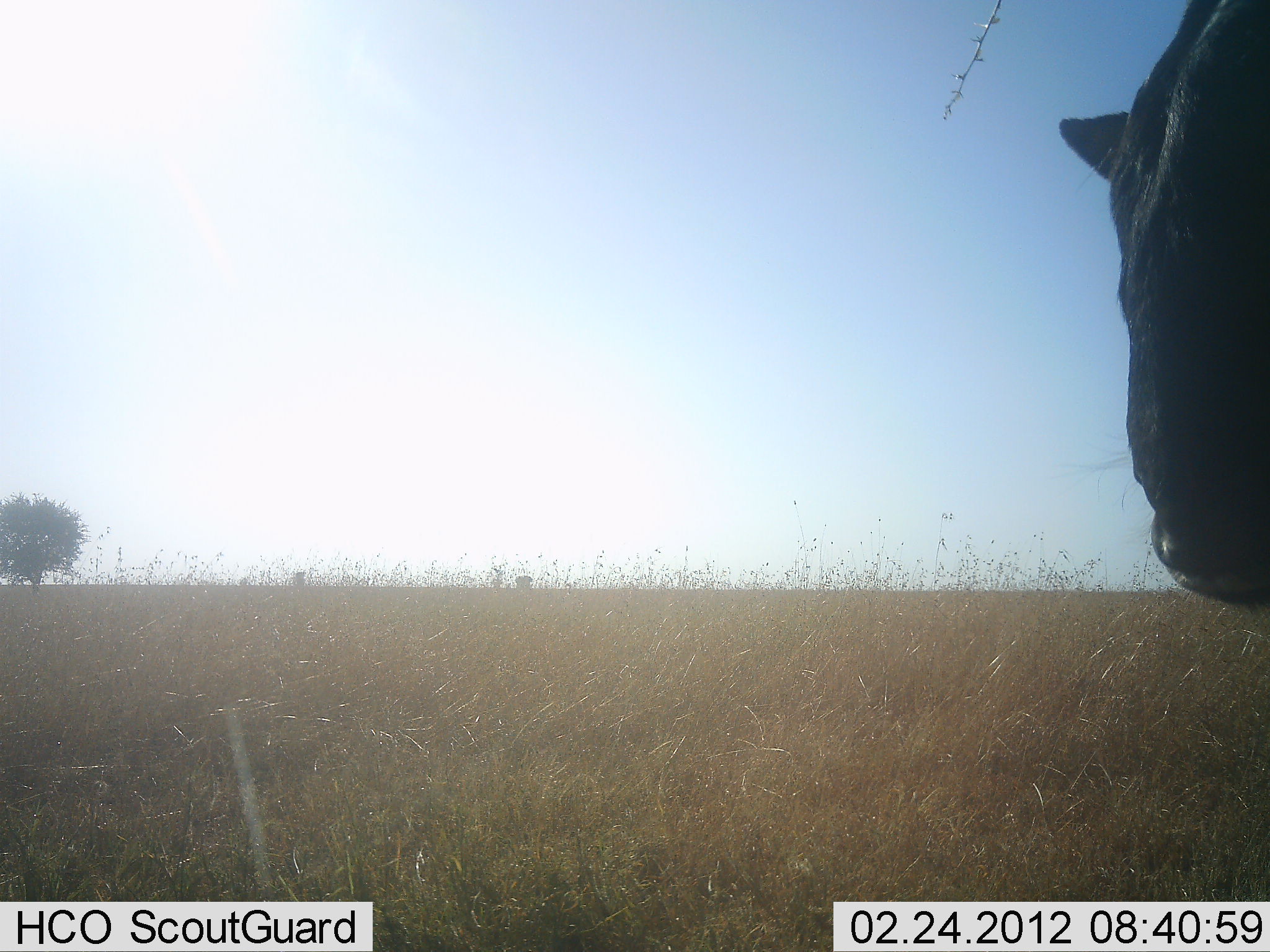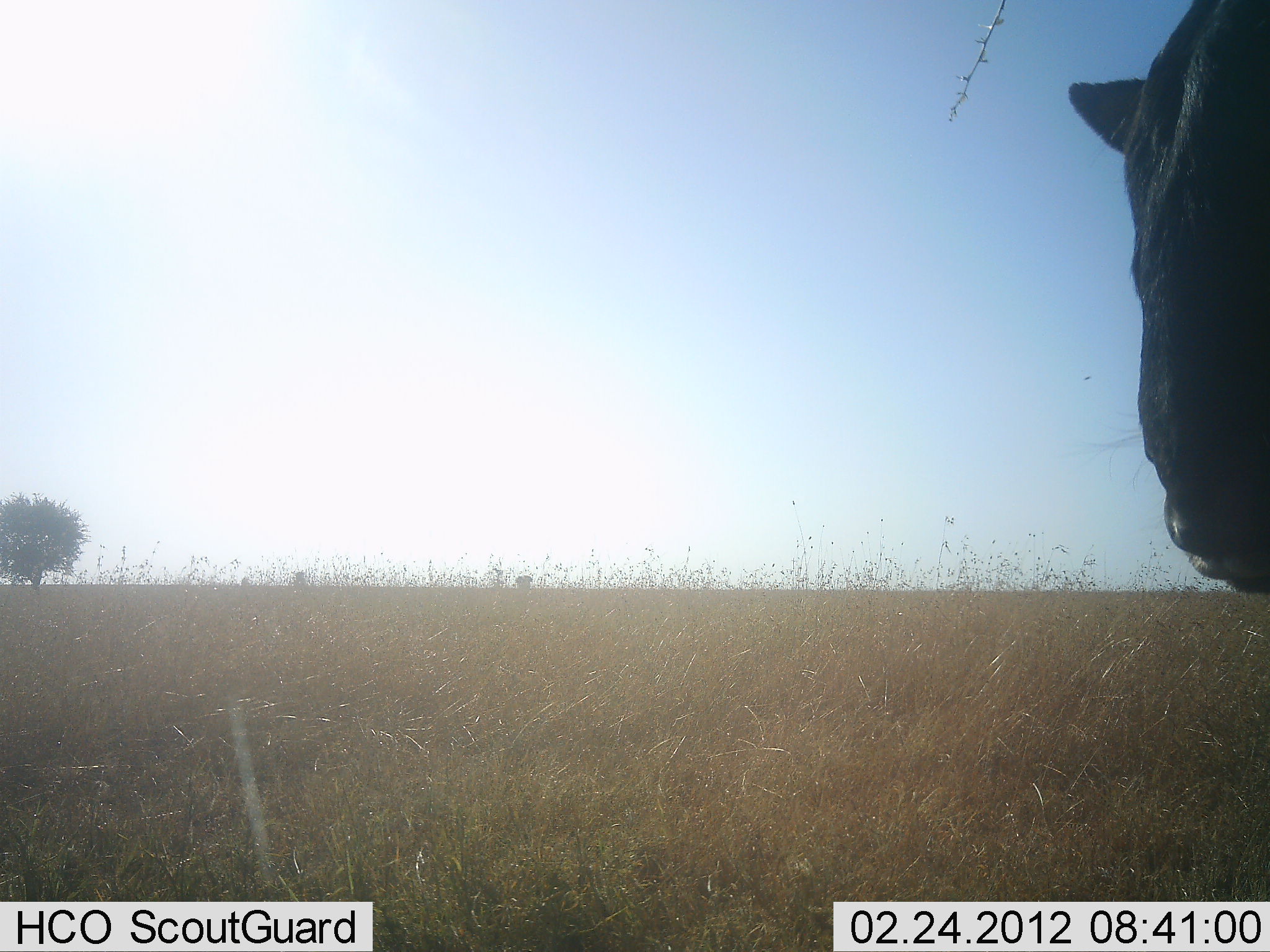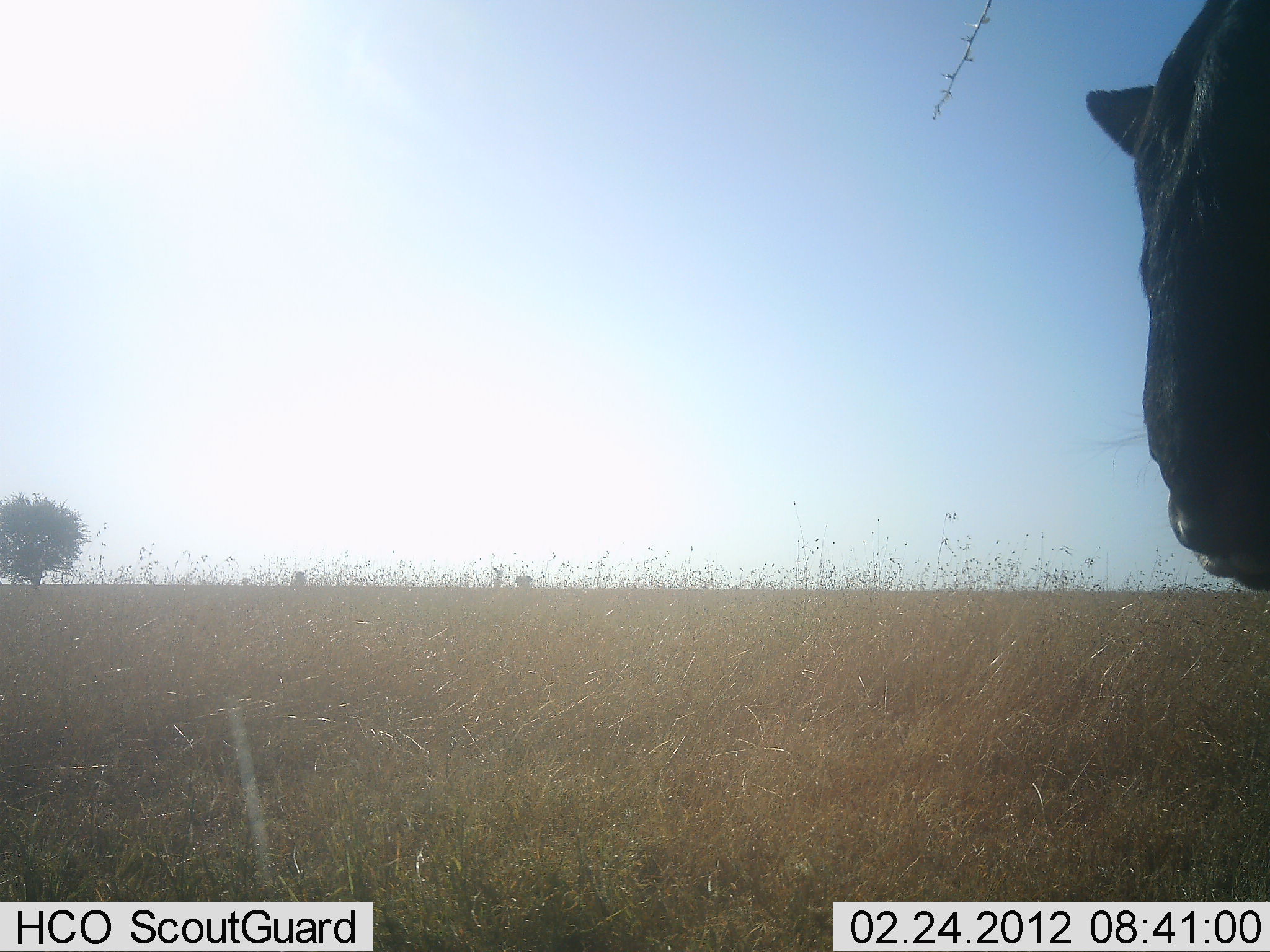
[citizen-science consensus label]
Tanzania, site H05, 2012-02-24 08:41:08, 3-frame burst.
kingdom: Animalia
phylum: Chordata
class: Mammalia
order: Artiodactyla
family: Bovidae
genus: Connochaetes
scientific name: Connochaetes taurinus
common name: blue wildebeest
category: wildebeest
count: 1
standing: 94%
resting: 6%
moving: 6%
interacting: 0%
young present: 6%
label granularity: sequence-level